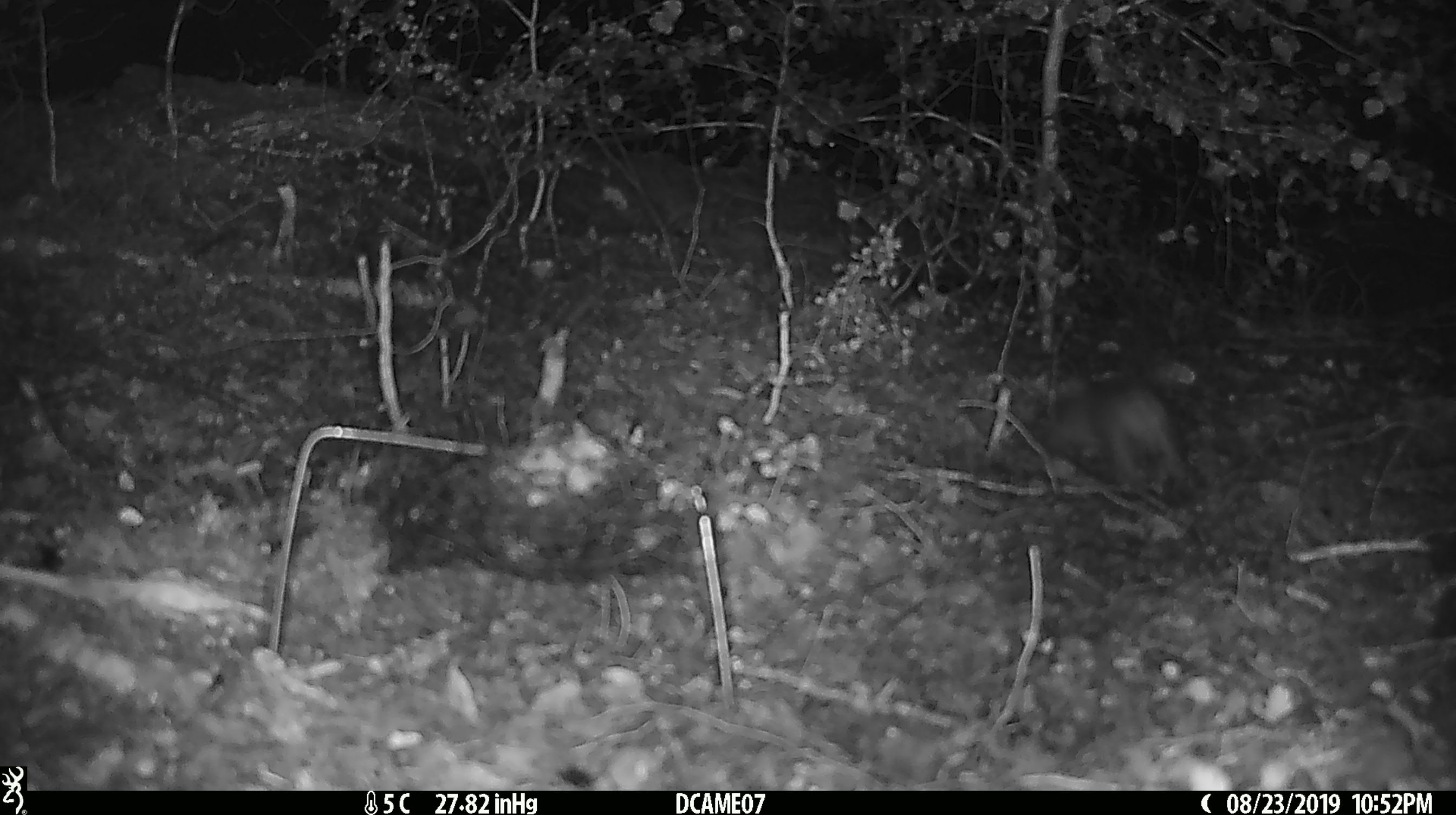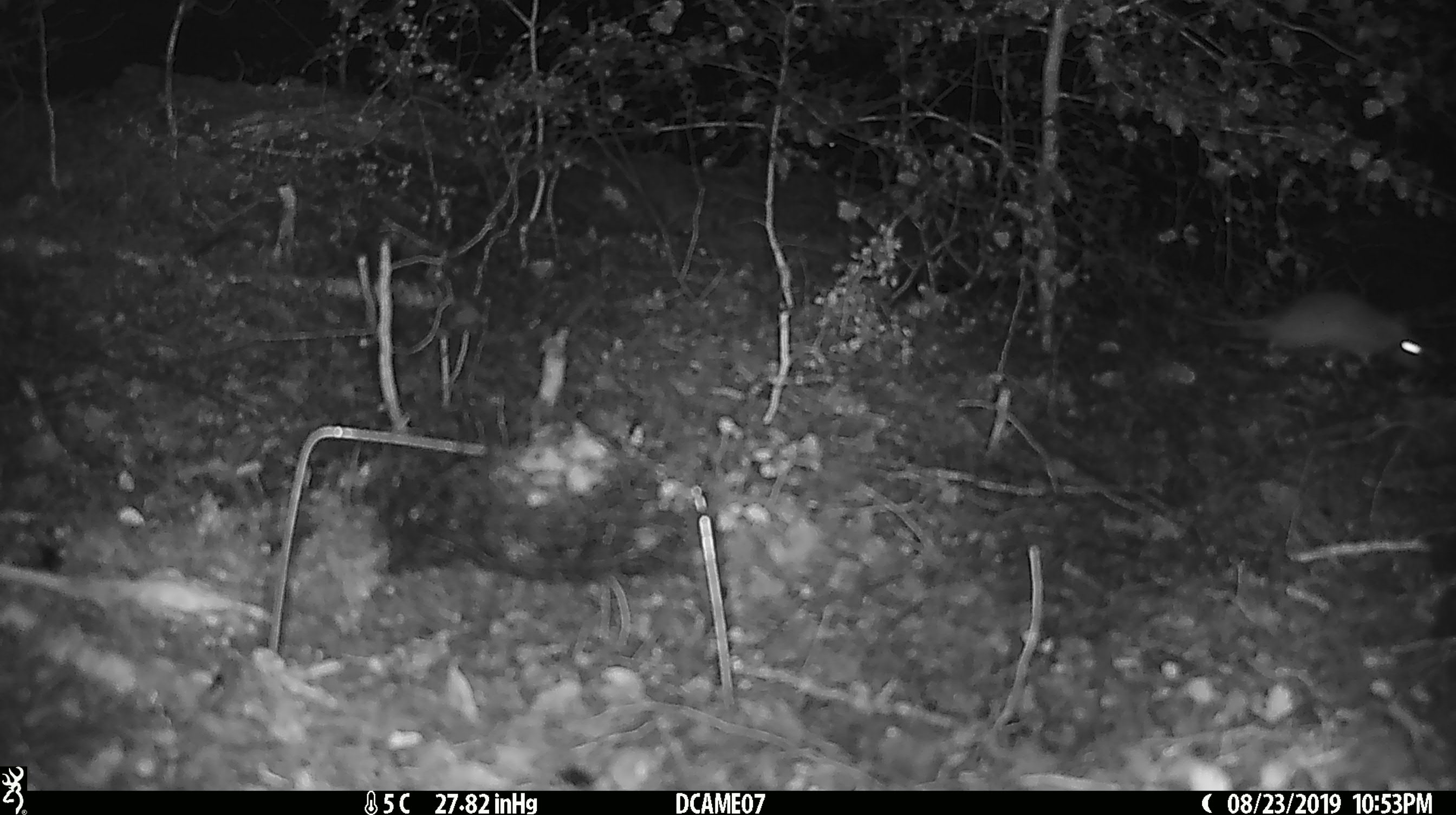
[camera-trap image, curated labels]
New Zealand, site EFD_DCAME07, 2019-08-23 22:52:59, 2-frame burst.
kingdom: Animalia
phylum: Chordata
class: Mammalia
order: Rodentia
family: Muridae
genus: Rattus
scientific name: Rattus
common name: rat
Rat (Rattus).